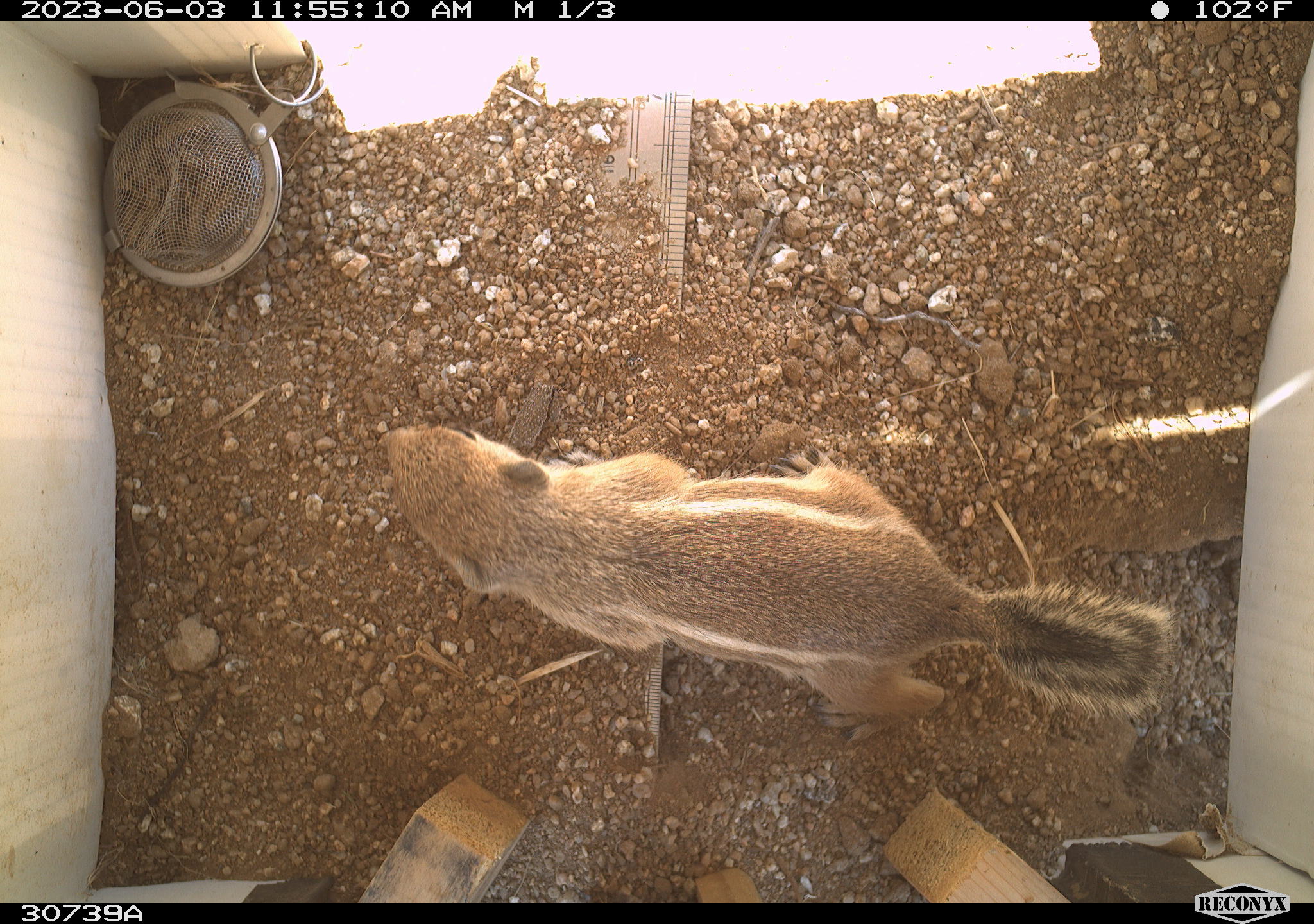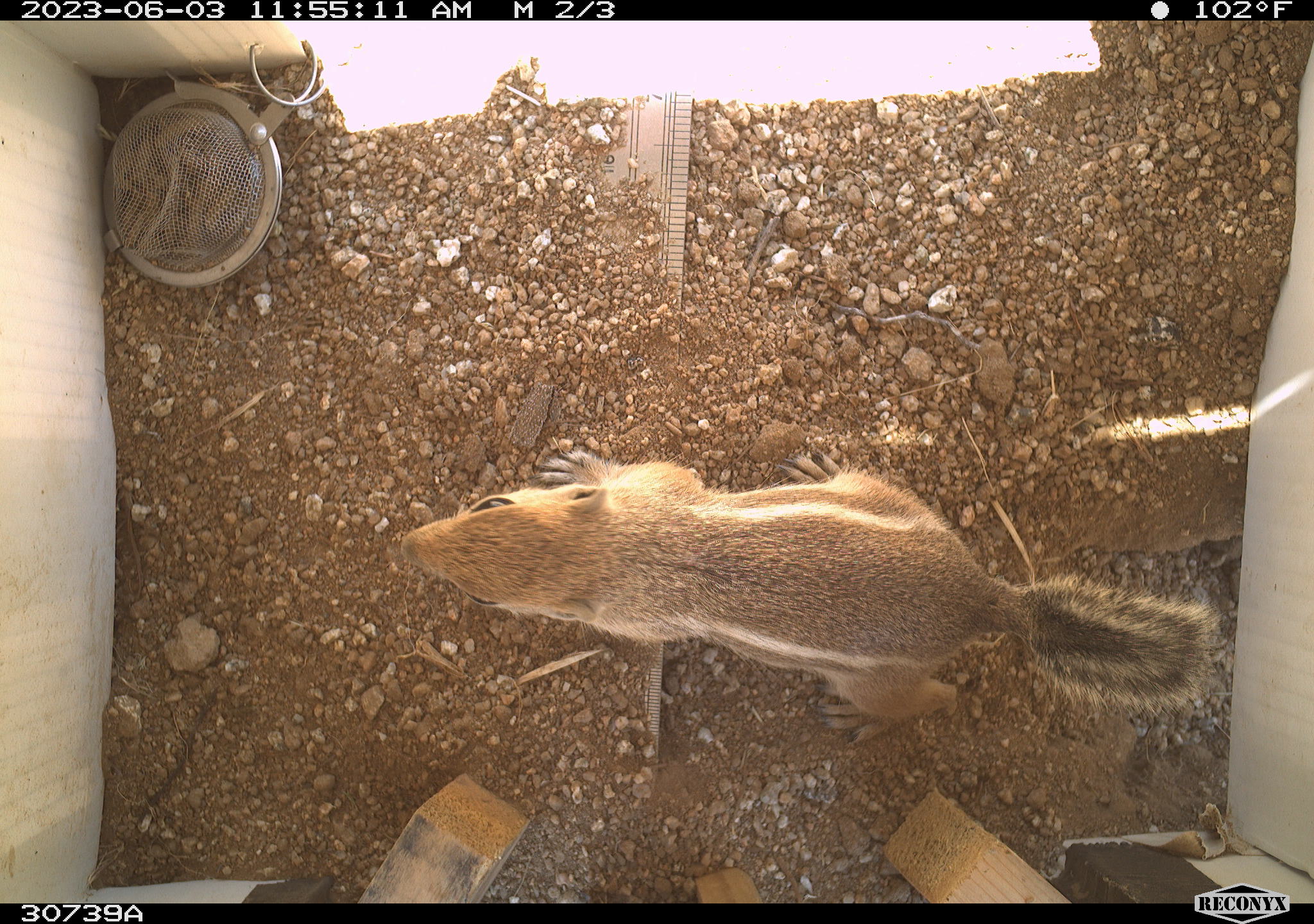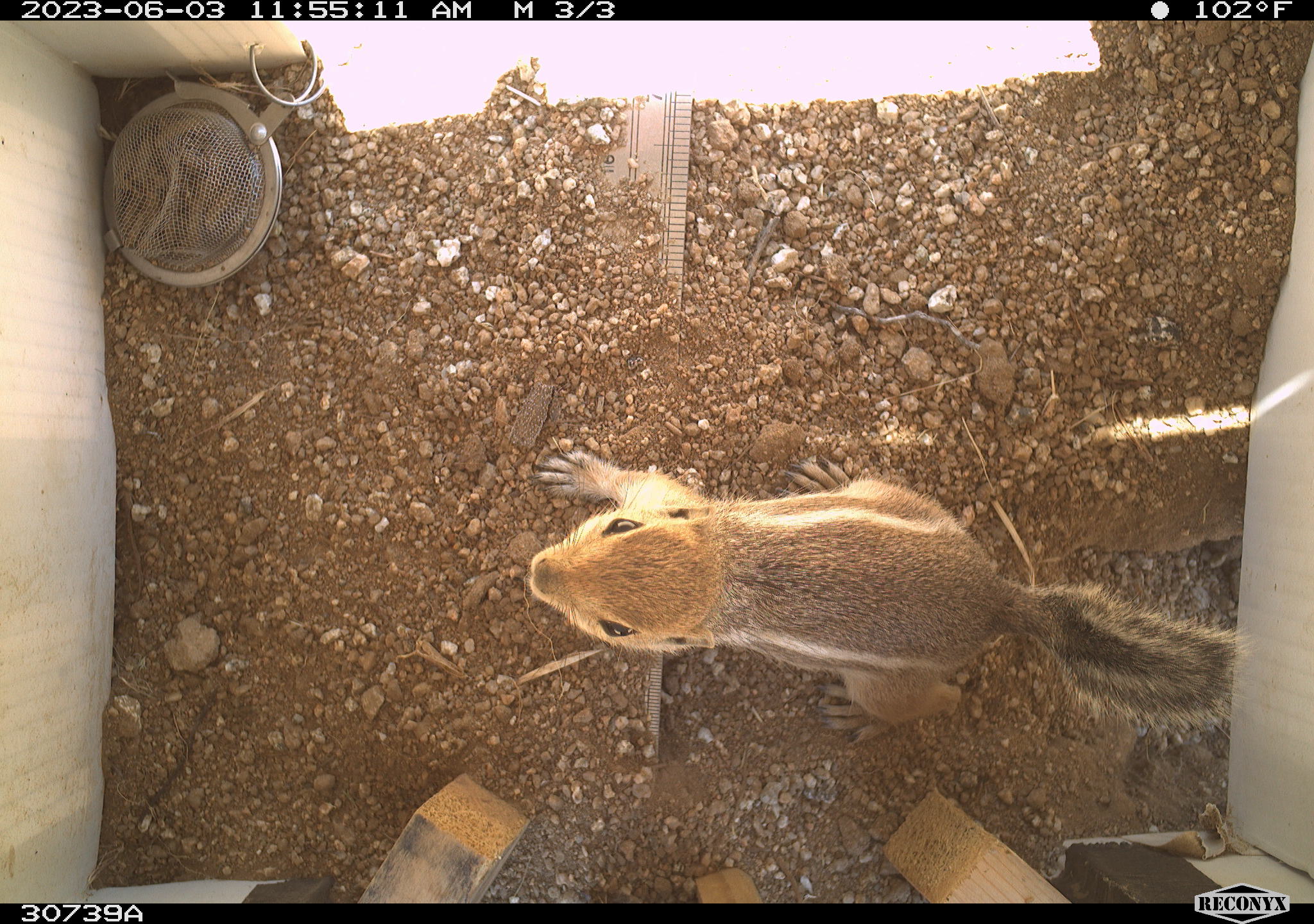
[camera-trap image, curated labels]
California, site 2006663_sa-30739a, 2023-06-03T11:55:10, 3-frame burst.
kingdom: Animalia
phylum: Chordata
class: Mammalia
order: Rodentia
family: Sciuridae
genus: Ammospermophilus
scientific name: Ammospermophilus leucurus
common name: white-tailed antelope squirrel